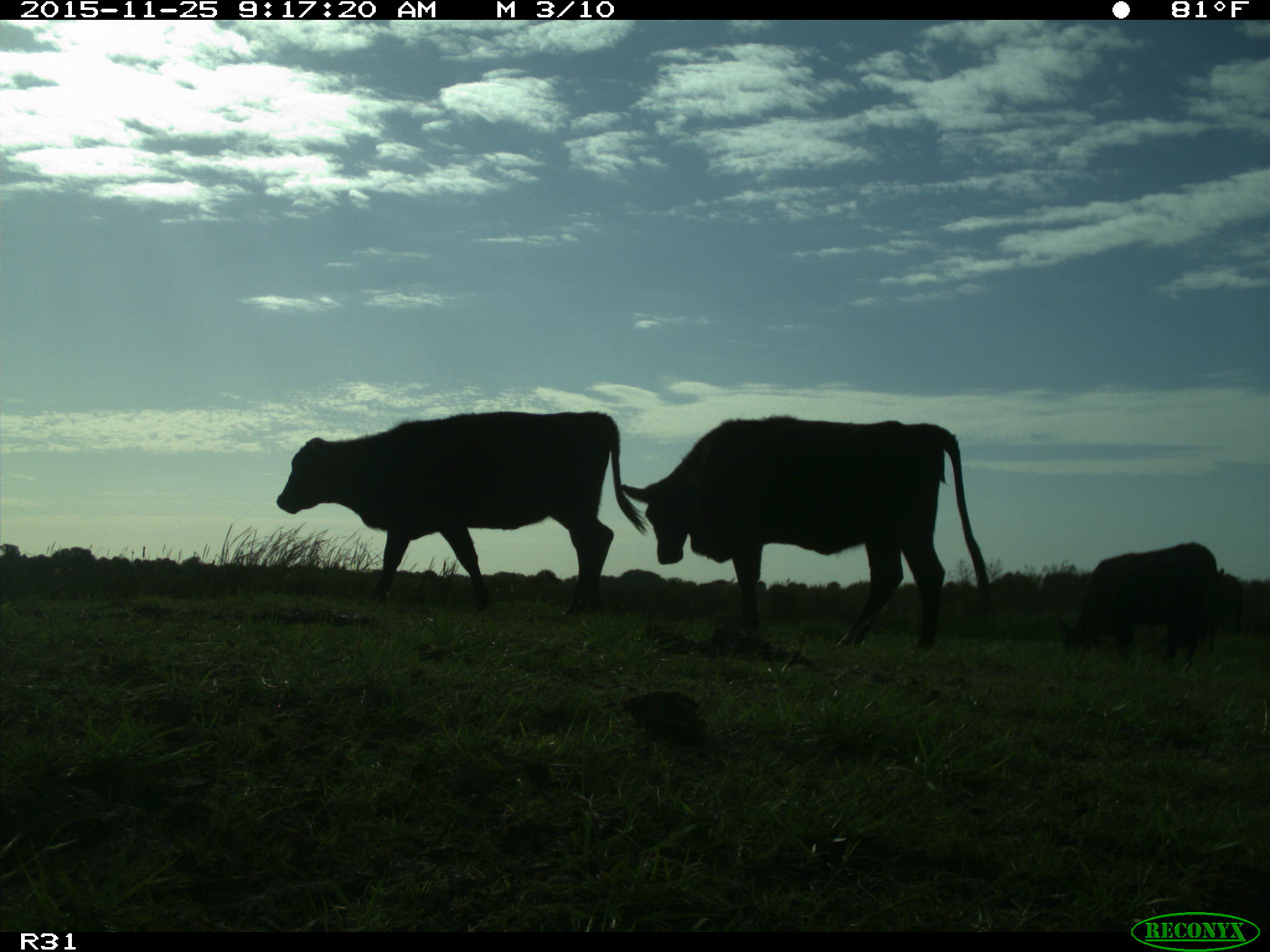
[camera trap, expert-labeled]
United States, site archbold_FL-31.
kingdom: Animalia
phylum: Chordata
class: Mammalia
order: Artiodactyla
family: Bovidae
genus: Bos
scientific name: Bos taurus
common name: domestic cow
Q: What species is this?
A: Bos taurus (domestic cow).